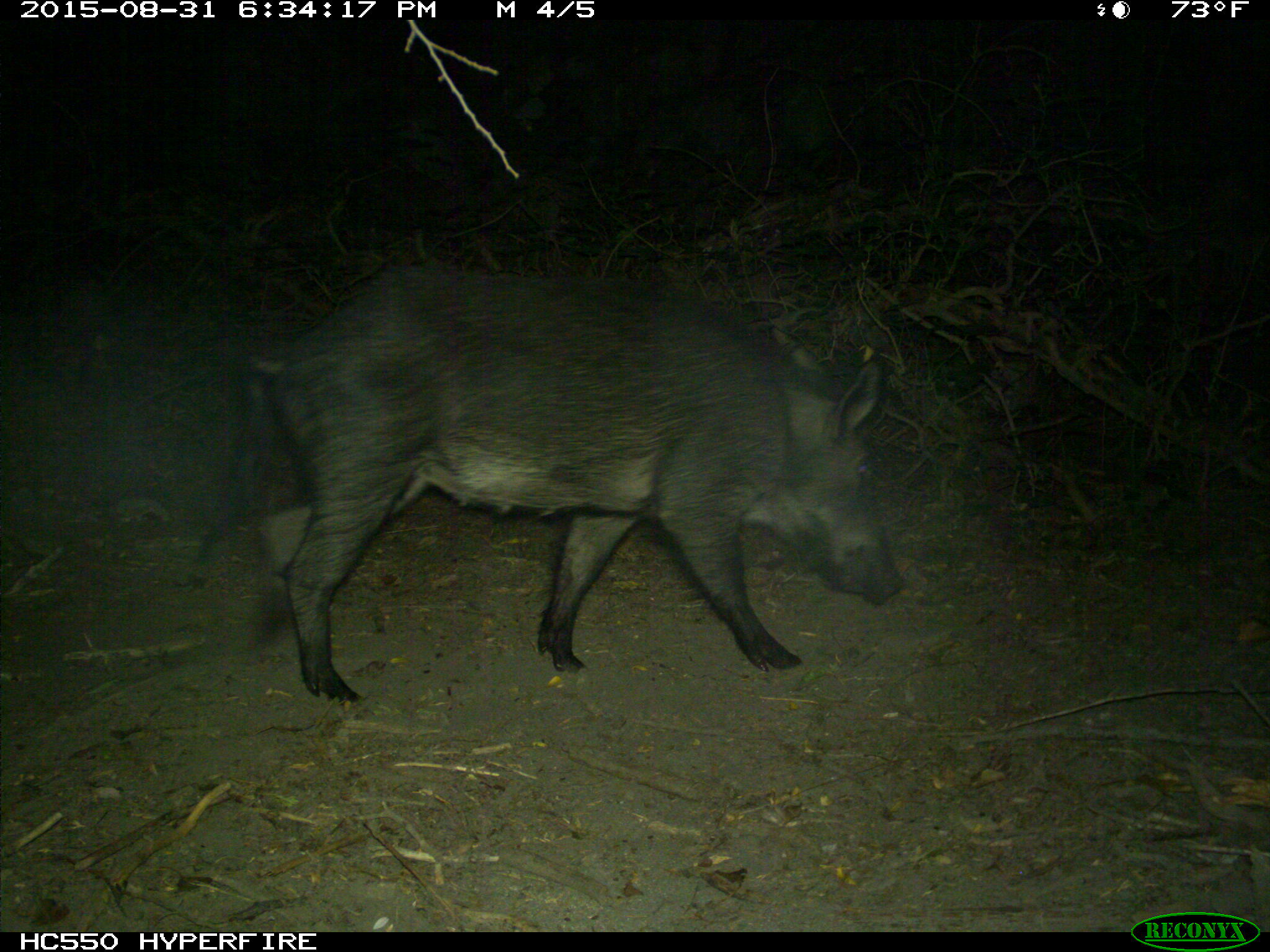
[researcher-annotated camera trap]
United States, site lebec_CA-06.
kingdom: Animalia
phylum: Chordata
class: Mammalia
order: Artiodactyla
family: Suidae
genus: Sus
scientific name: Sus scrofa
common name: wild boar